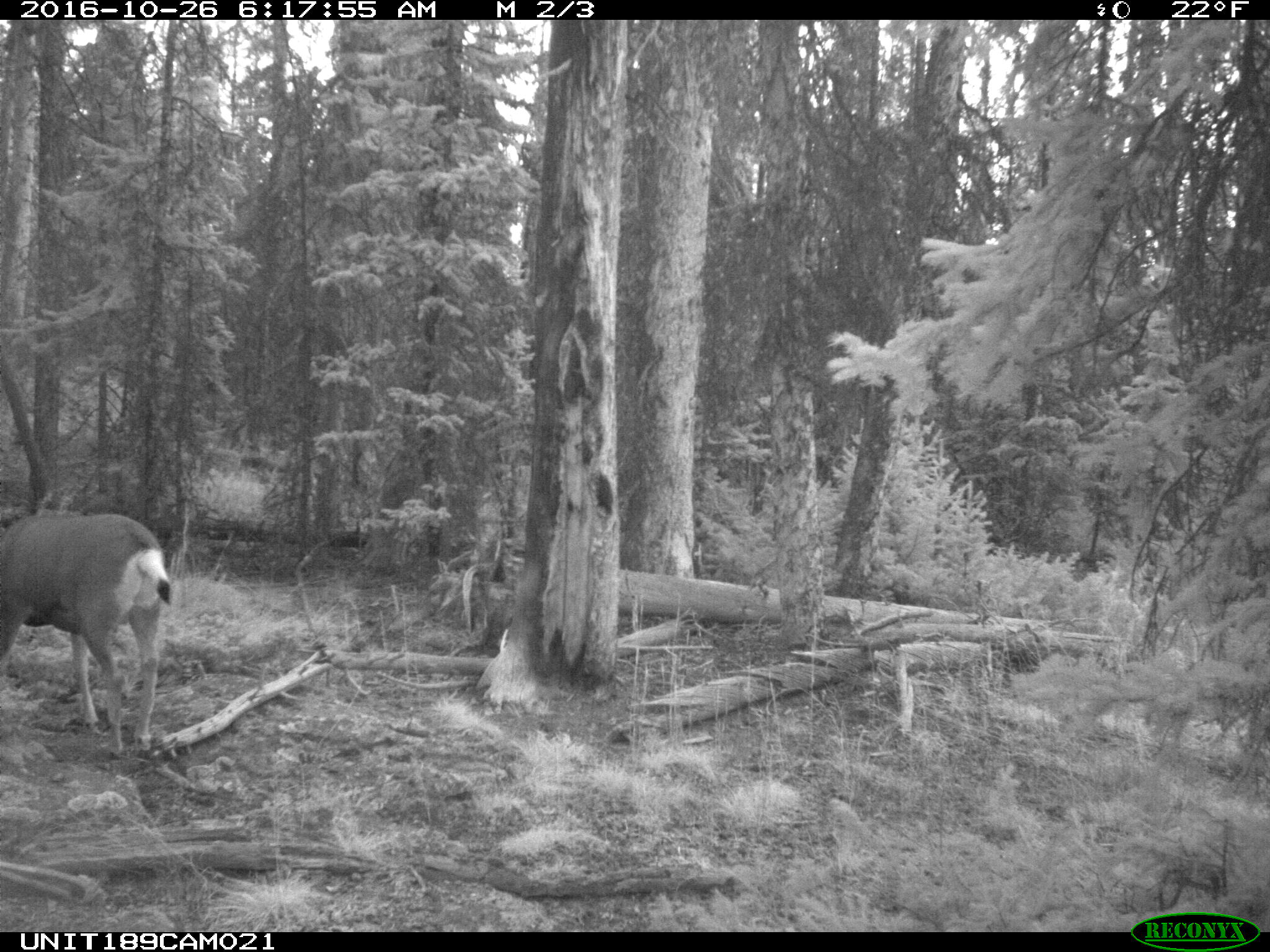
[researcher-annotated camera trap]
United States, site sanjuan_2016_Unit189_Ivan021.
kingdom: Animalia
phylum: Chordata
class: Mammalia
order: Artiodactyla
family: Cervidae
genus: Odocoileus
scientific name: Odocoileus hemionus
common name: mule deer